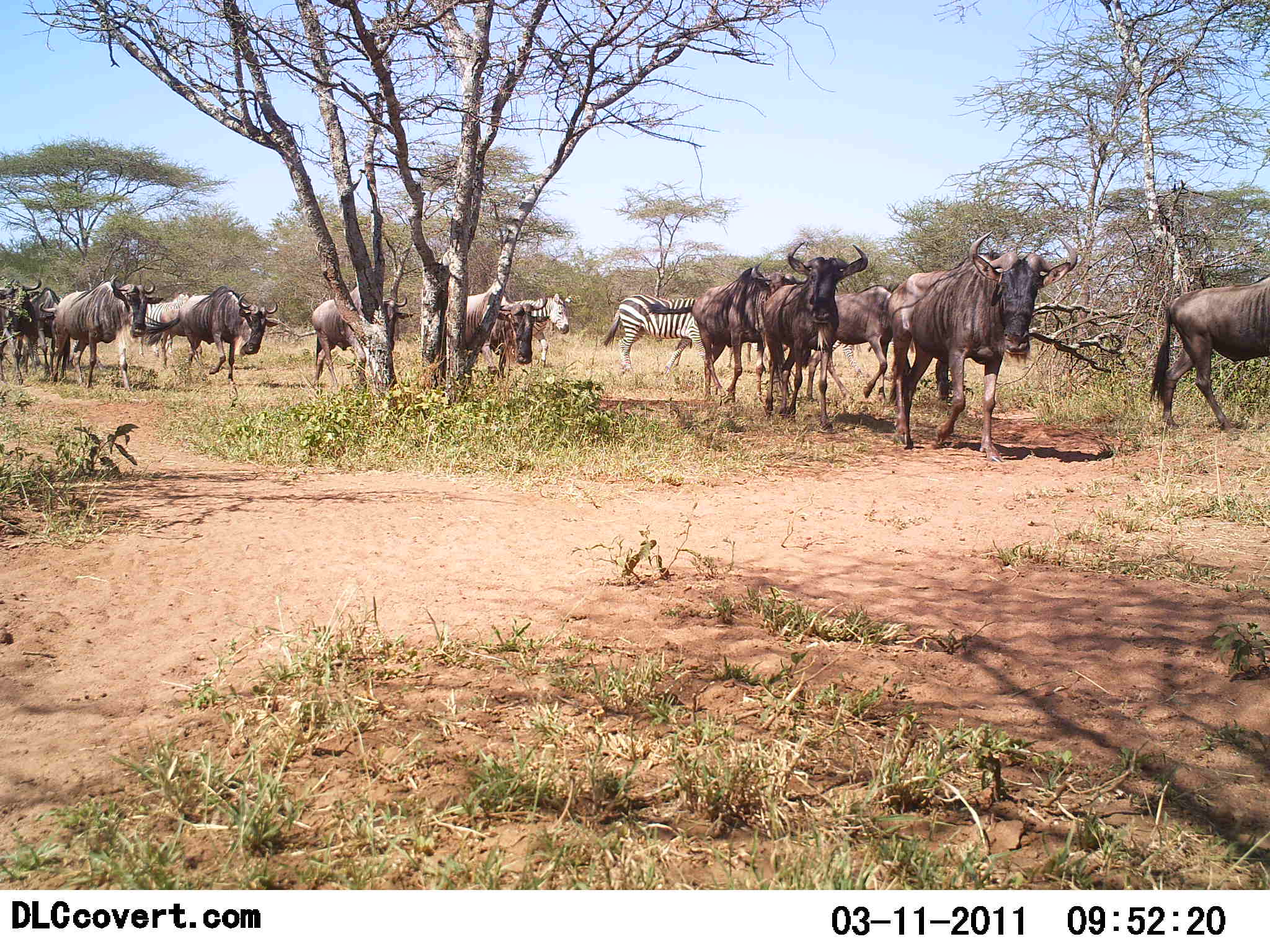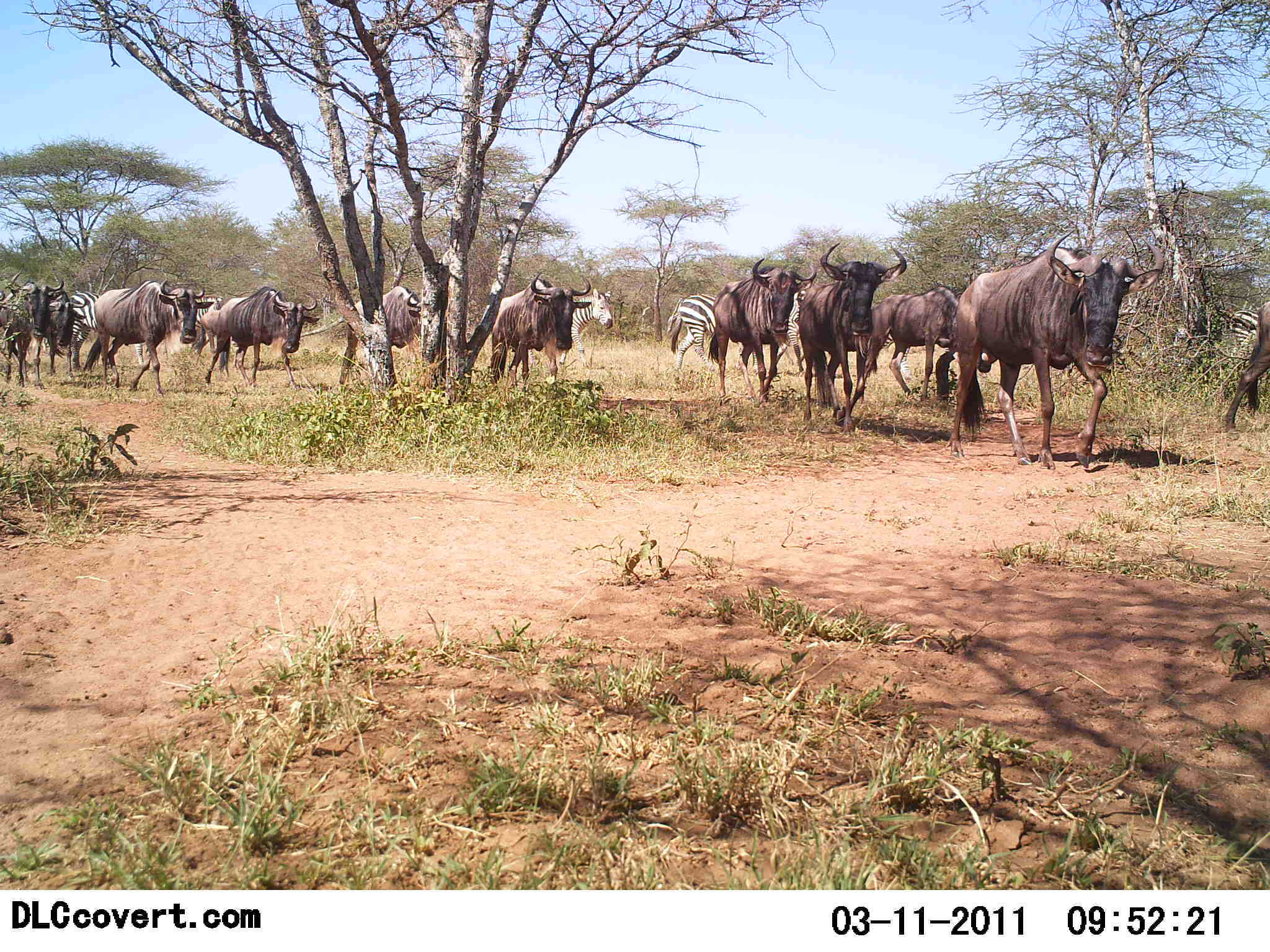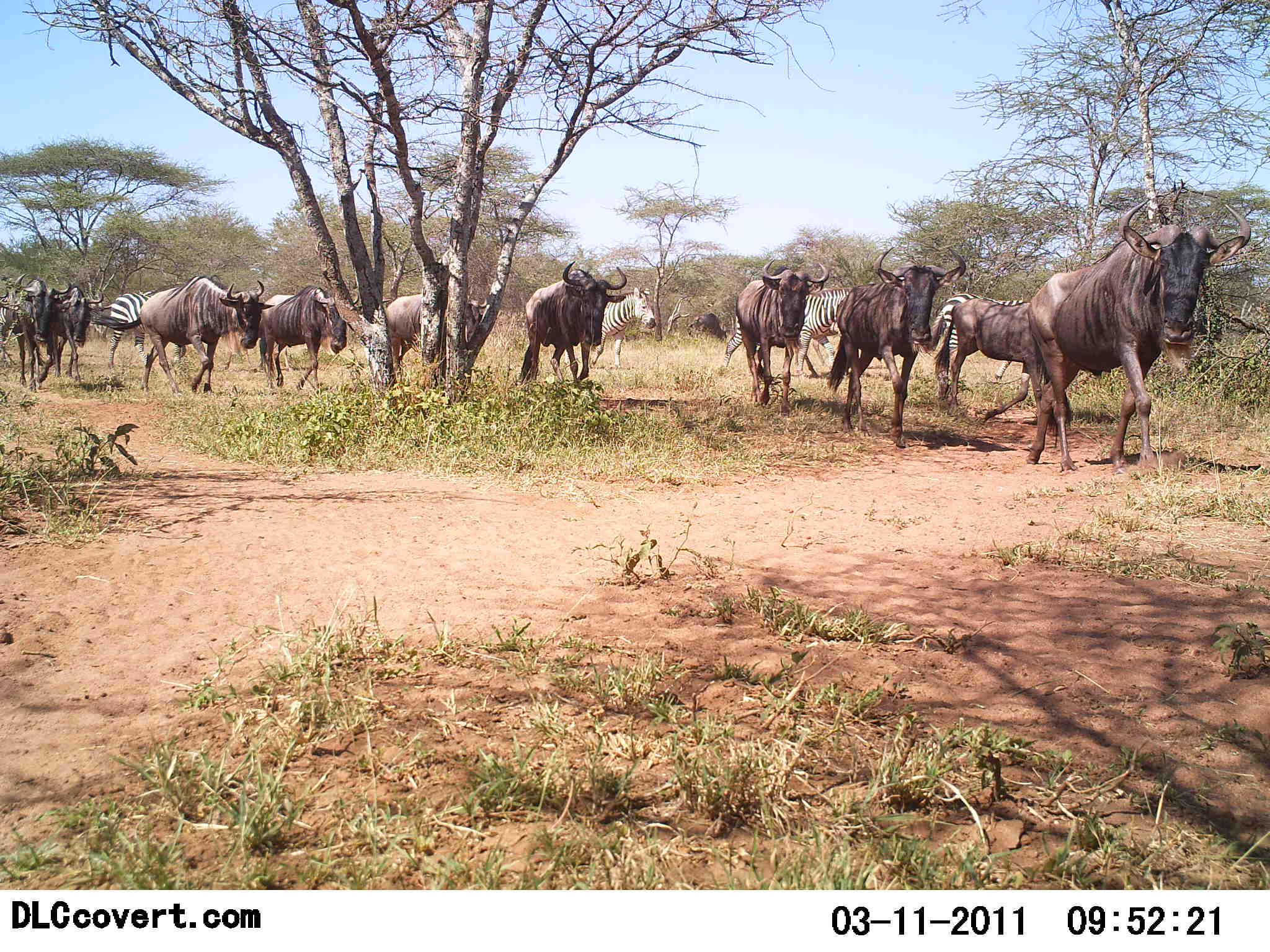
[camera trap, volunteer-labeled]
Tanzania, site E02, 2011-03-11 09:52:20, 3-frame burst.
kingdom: Animalia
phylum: Chordata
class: Mammalia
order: Artiodactyla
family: Bovidae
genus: Connochaetes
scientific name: Connochaetes taurinus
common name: blue wildebeest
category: wildebeest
Wildebeest (blue wildebeest) (Connochaetes taurinus), count 10. Behavior (volunteer vote fractions): standing 8%, resting 0%, moving 100%, interacting 0%. Young present (vote fraction): 0%. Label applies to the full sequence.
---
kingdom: Animalia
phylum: Chordata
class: Mammalia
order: Perissodactyla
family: Equidae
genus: Equus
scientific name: Equus quagga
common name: plains zebra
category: zebra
Zebra (plains zebra) (Equus quagga), count 4. Behavior (volunteer vote fractions): standing 9%, resting 0%, moving 100%, interacting 0%. Young present (vote fraction): 0%. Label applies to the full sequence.